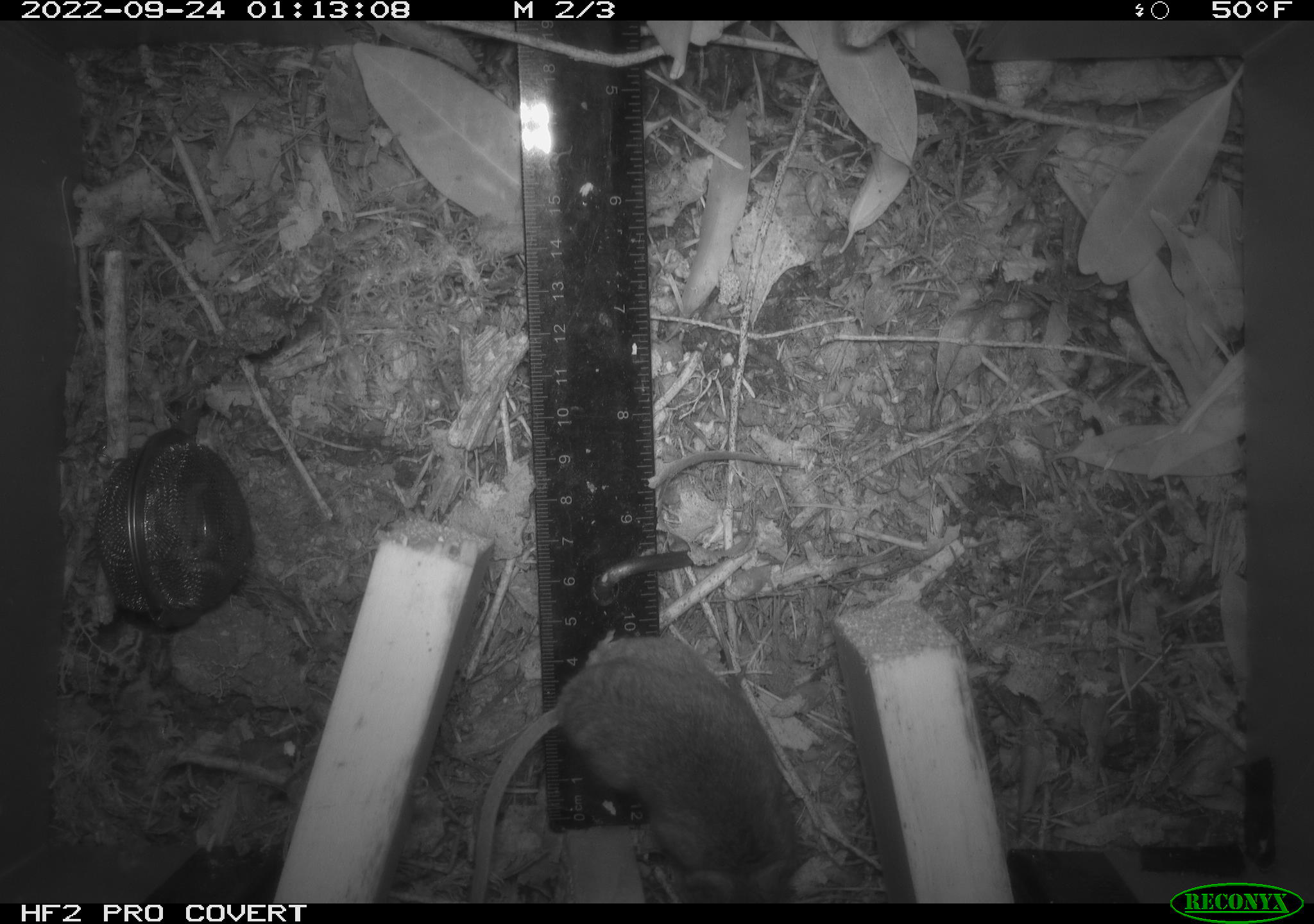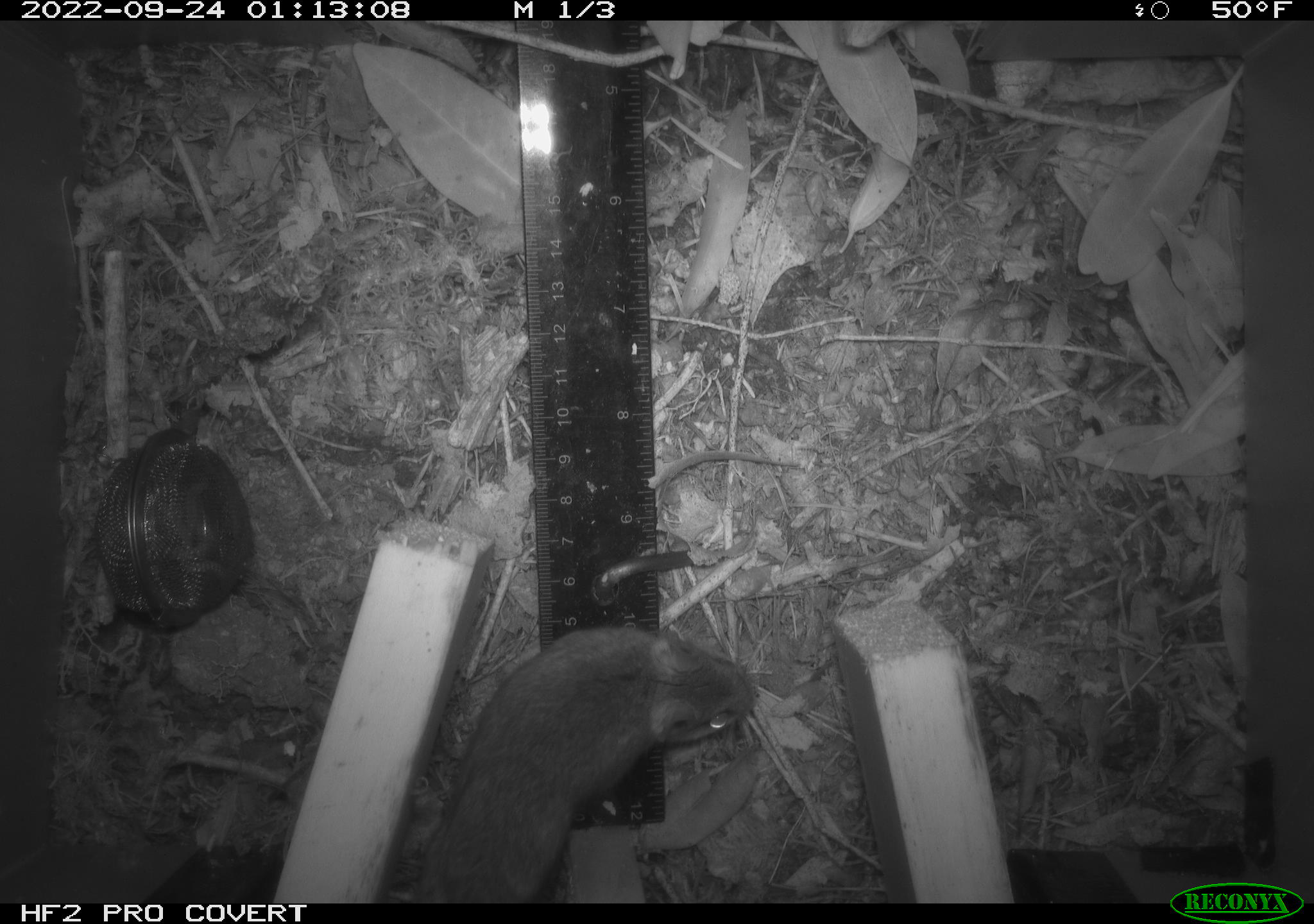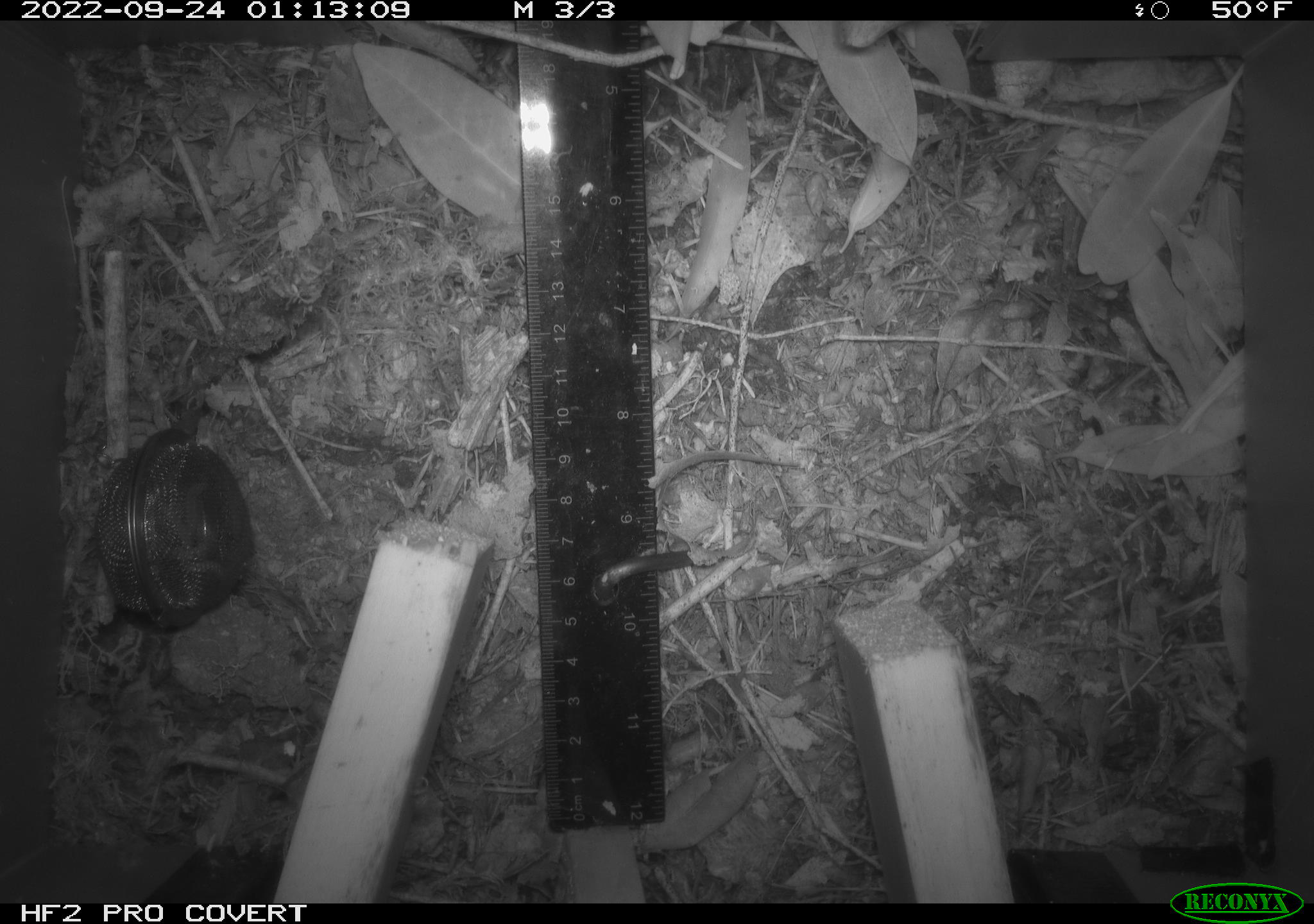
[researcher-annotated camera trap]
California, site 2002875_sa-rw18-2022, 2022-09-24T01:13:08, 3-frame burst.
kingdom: Animalia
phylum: Chordata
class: Mammalia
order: Rodentia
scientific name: Rodentia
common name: mouse species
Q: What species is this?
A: Mouse species (Rodentia).